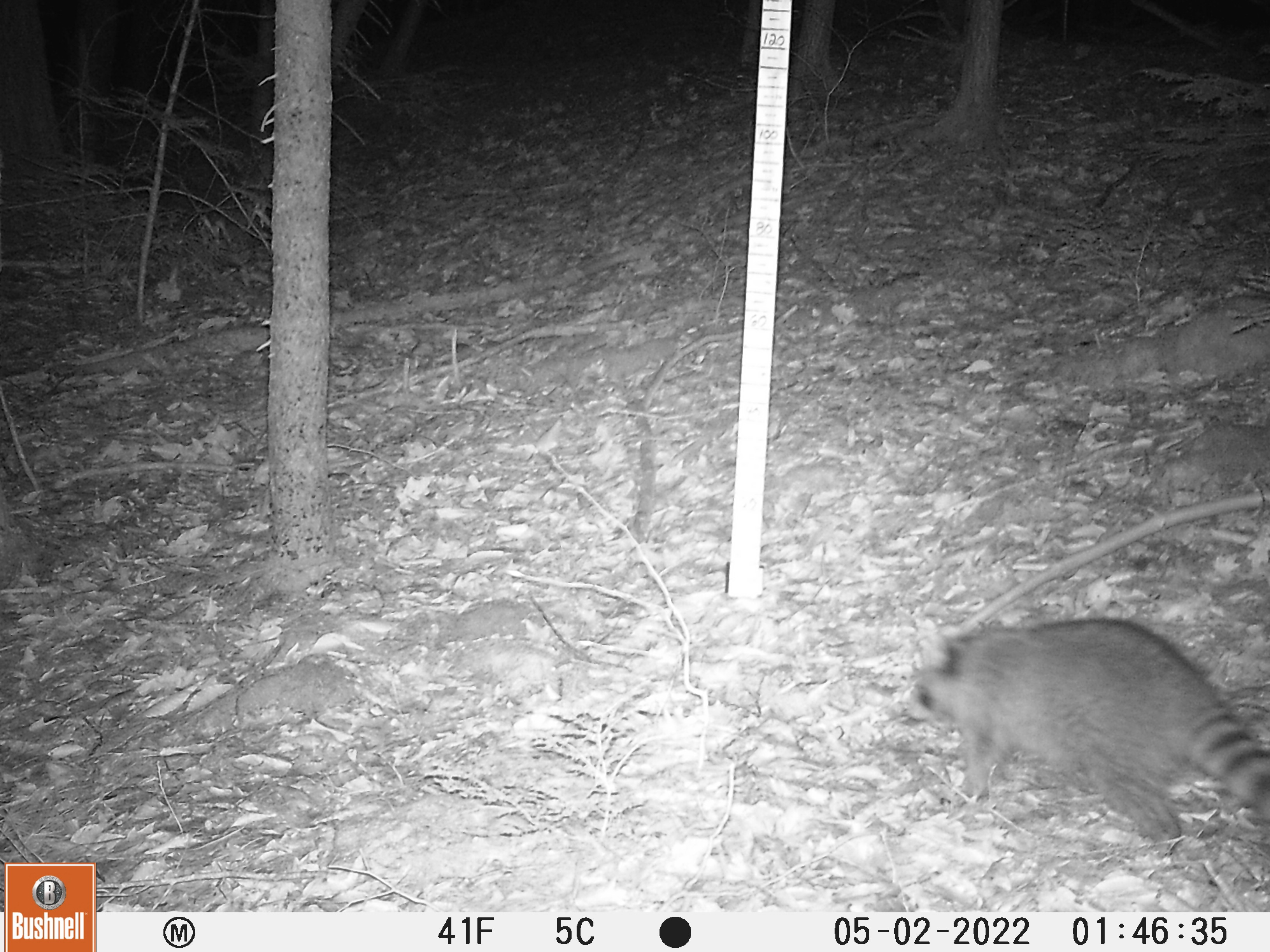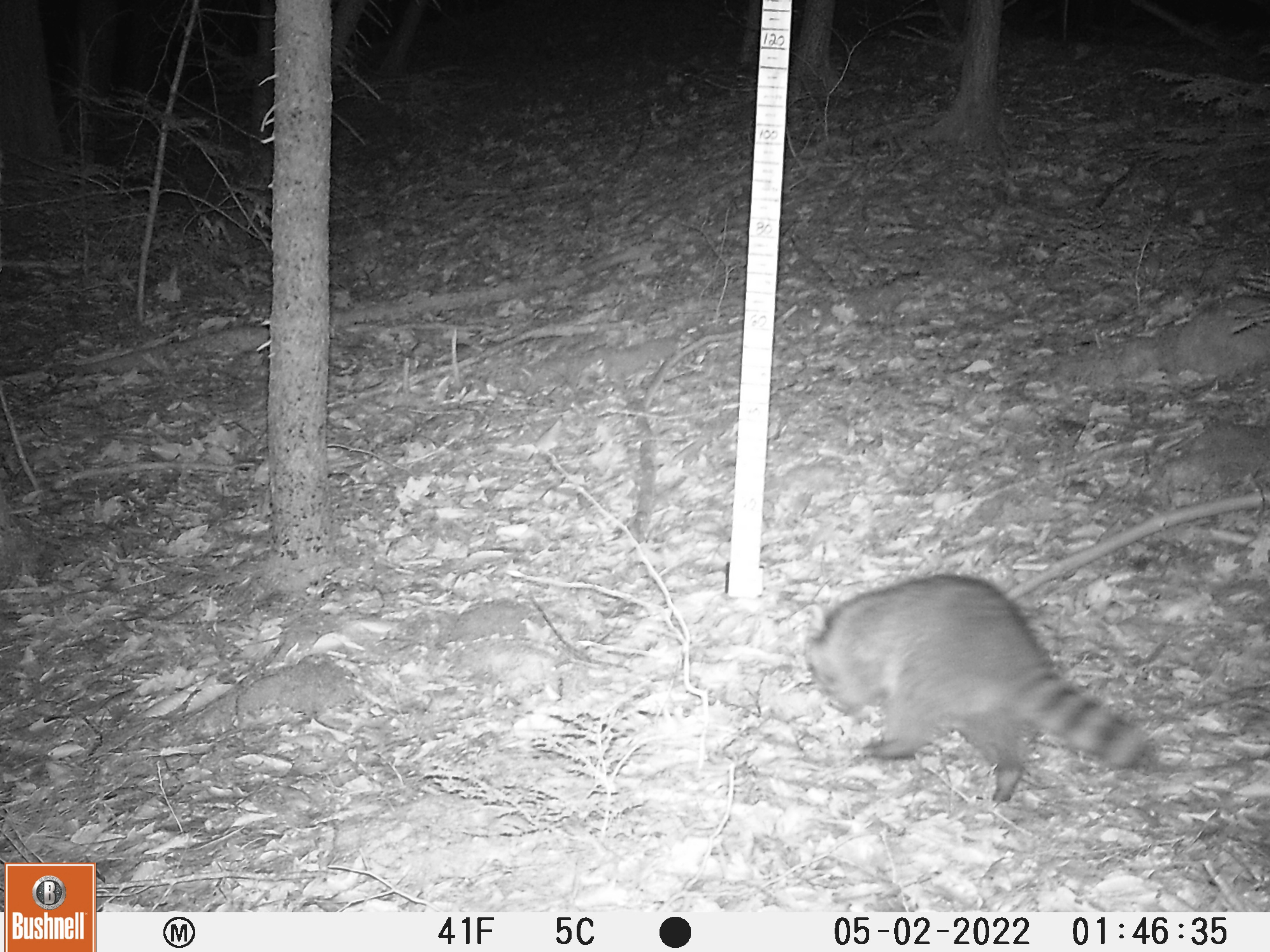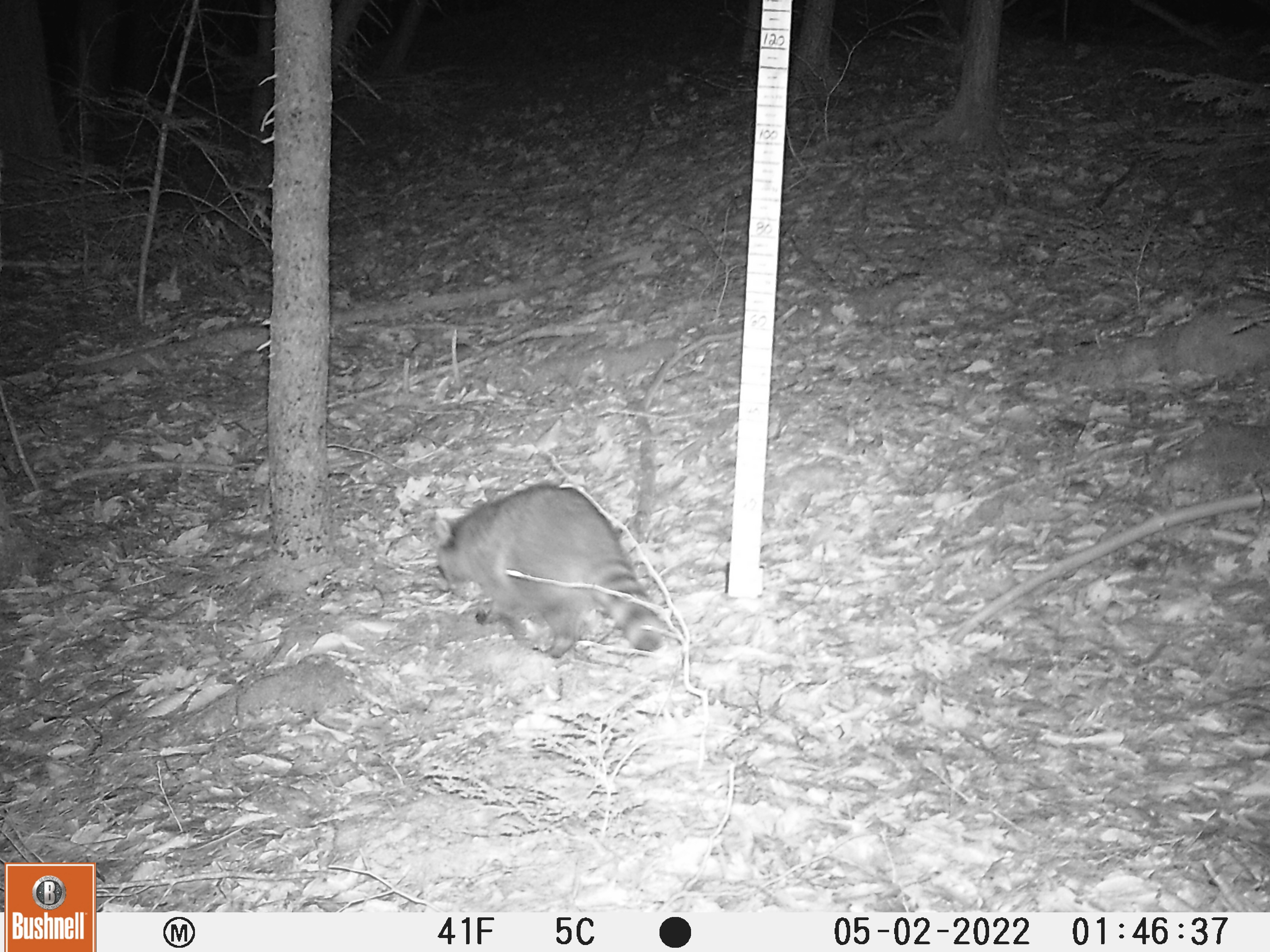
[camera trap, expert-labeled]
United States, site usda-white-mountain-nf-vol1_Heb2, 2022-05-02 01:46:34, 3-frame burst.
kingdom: Animalia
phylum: Chordata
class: Mammalia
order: Carnivora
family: Procyonidae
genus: Procyon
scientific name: Procyon lotor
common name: raccoon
Raccoon (Procyon lotor).